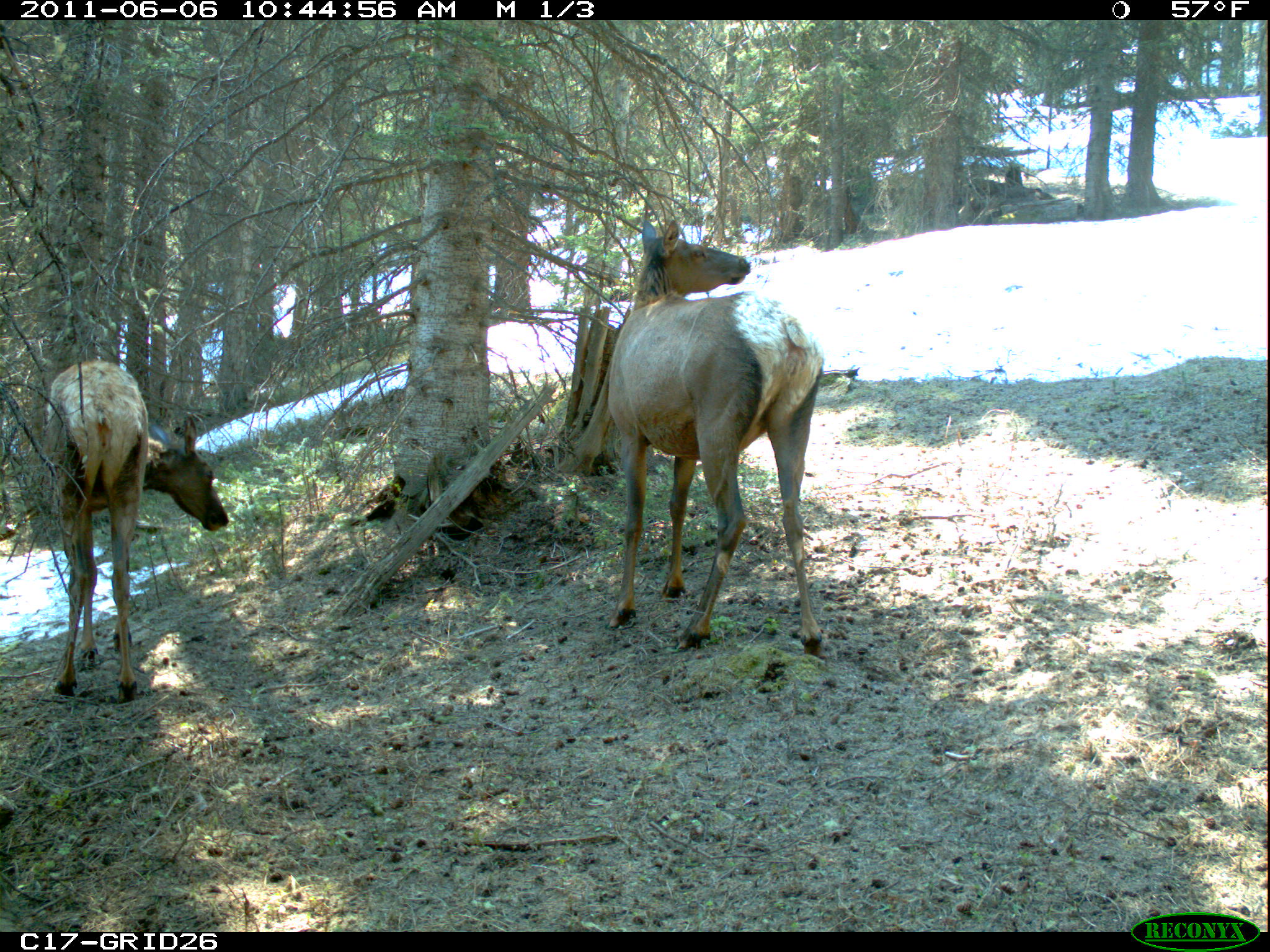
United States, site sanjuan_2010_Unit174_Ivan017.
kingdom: Animalia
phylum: Chordata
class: Mammalia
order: Artiodactyla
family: Cervidae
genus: Cervus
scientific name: Cervus elaphus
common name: red deer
Cervus elaphus (red deer).